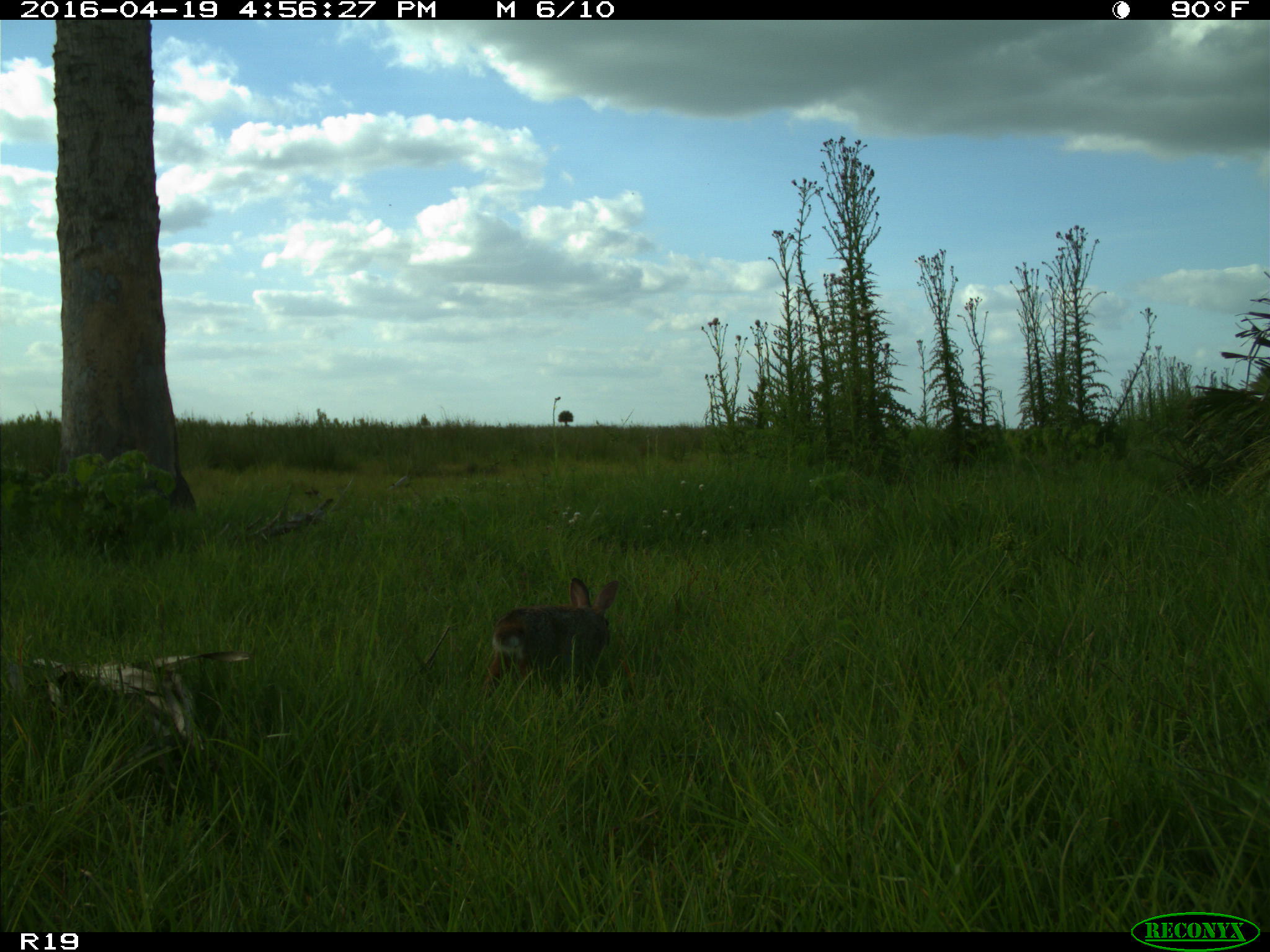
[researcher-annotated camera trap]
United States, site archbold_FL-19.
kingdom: Animalia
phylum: Chordata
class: Mammalia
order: Lagomorpha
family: Leporidae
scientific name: Leporidae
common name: rabbits and hares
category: unidentified rabbit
Unidentified rabbit (rabbits and hares) (Leporidae).